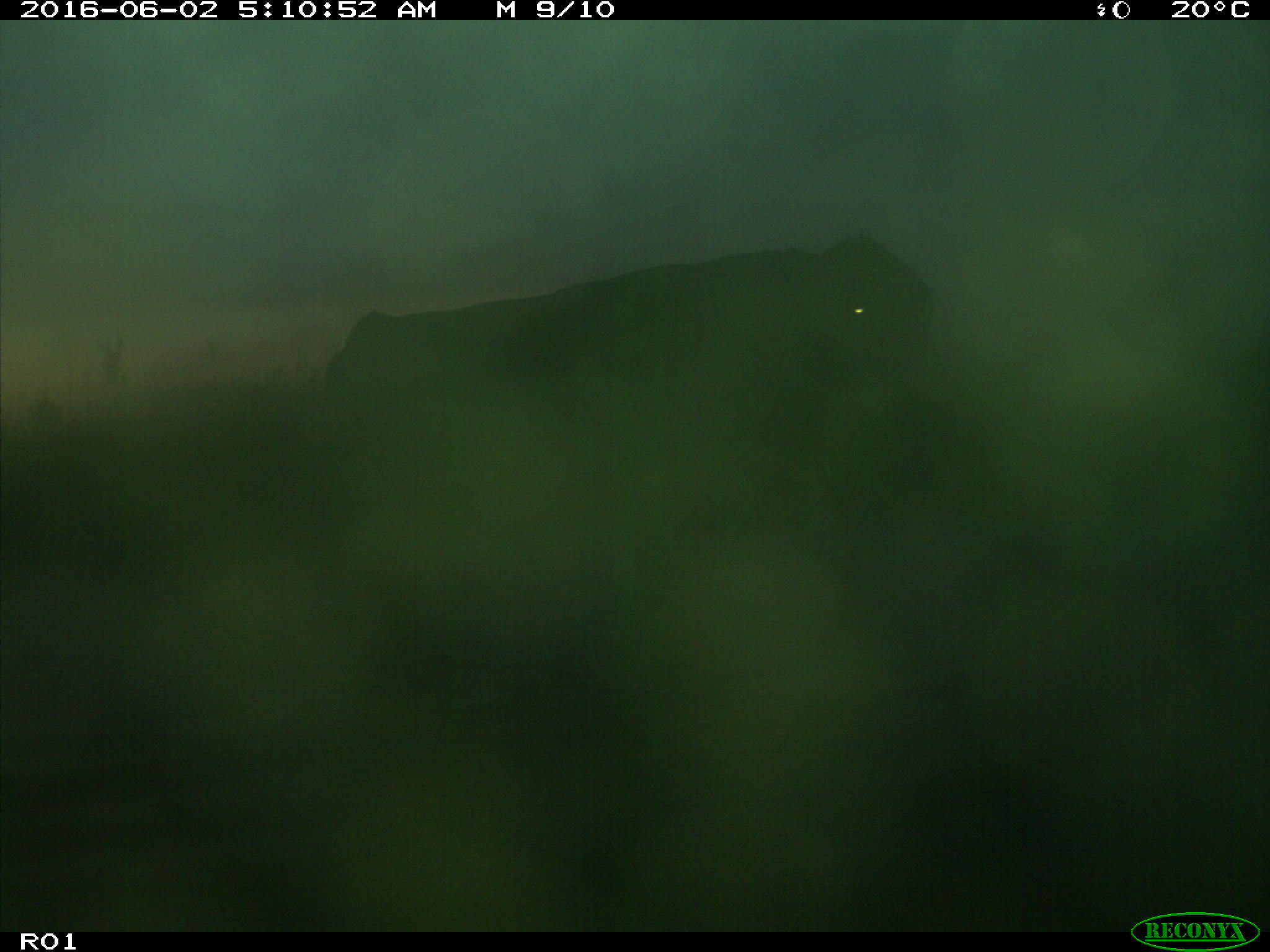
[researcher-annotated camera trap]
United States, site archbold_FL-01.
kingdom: Animalia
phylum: Chordata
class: Mammalia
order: Artiodactyla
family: Bovidae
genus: Bos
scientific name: Bos taurus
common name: domestic cow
Bos taurus (domestic cow).